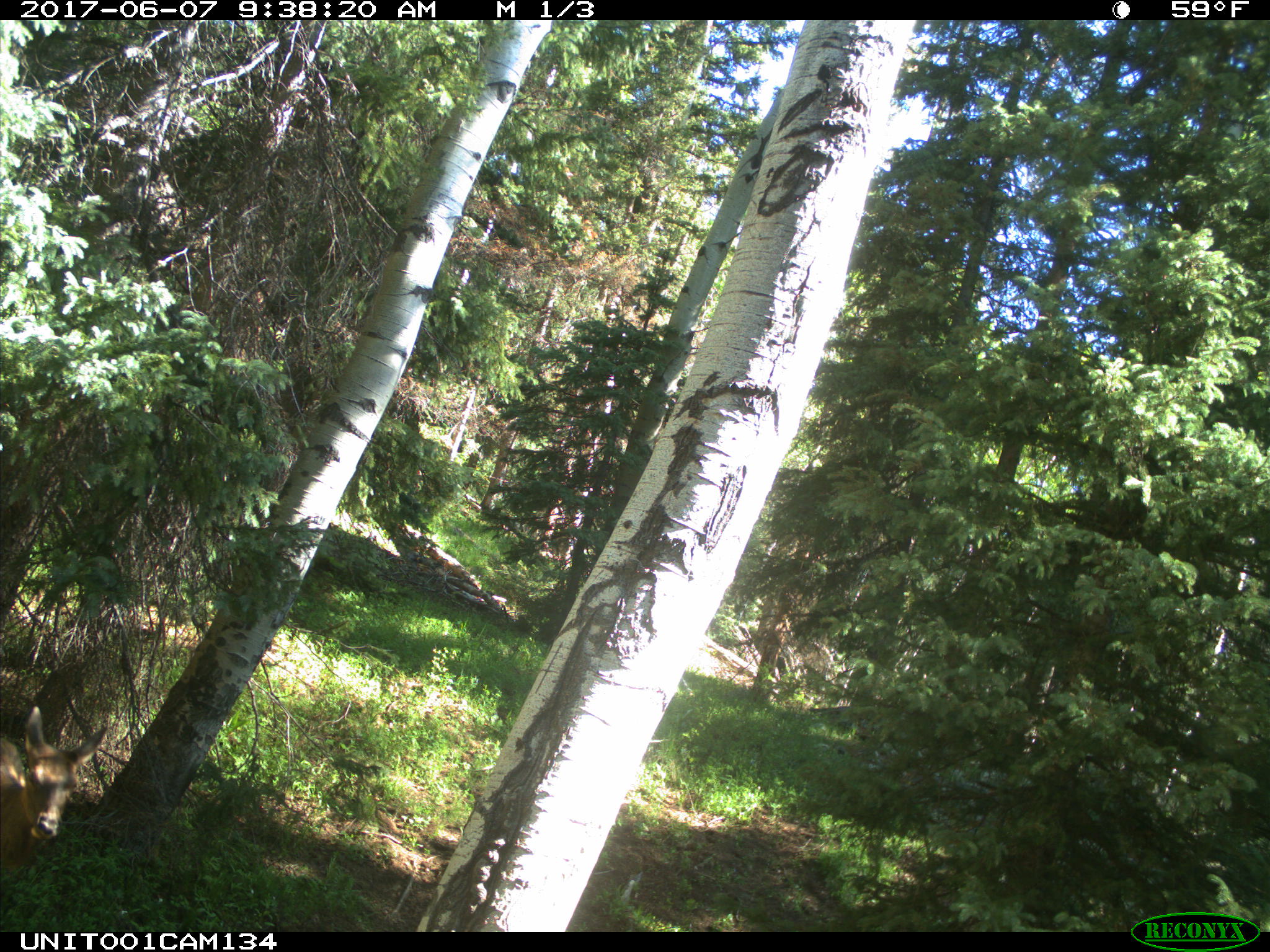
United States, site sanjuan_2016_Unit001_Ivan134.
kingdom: Animalia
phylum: Chordata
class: Mammalia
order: Artiodactyla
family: Cervidae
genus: Cervus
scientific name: Cervus elaphus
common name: red deer